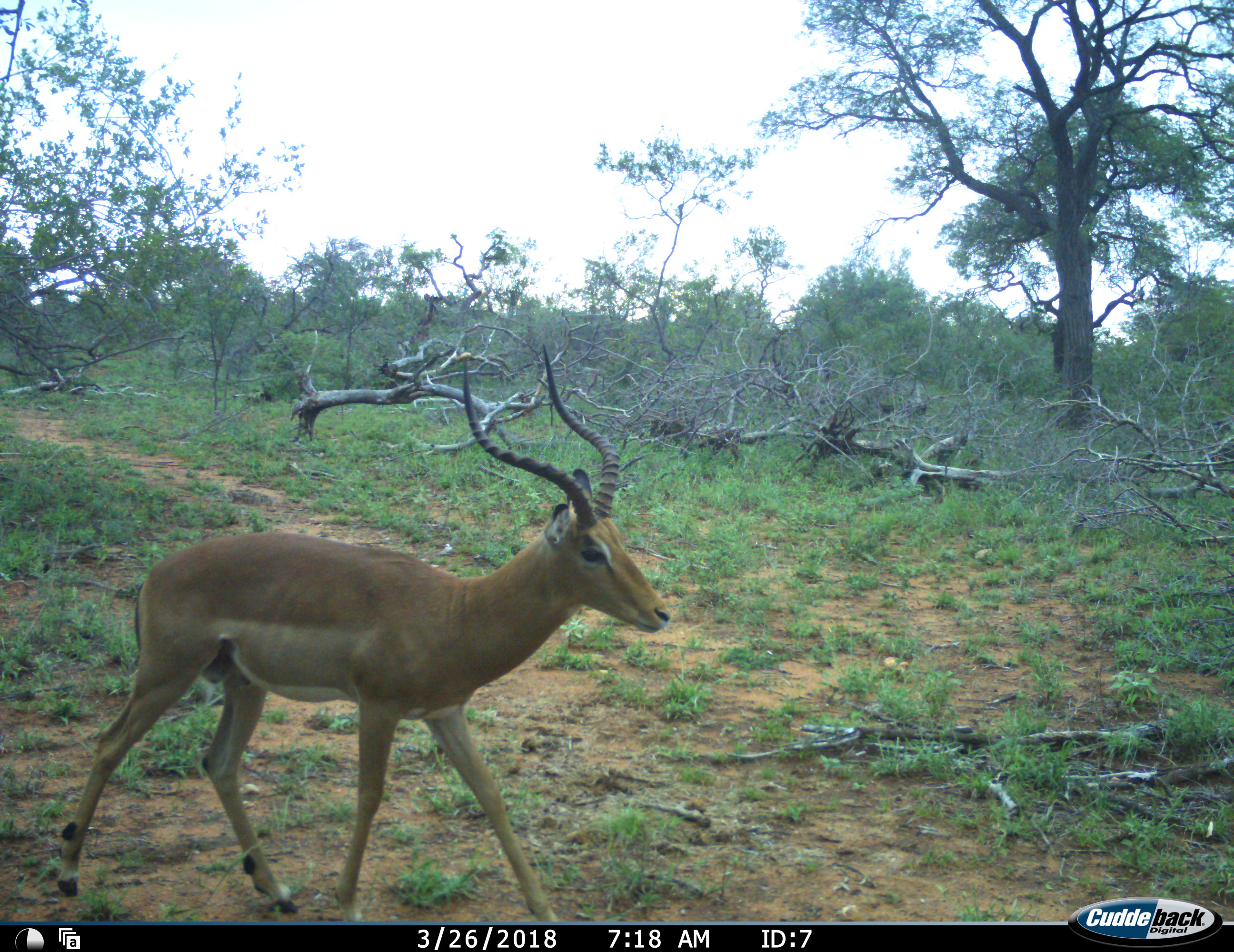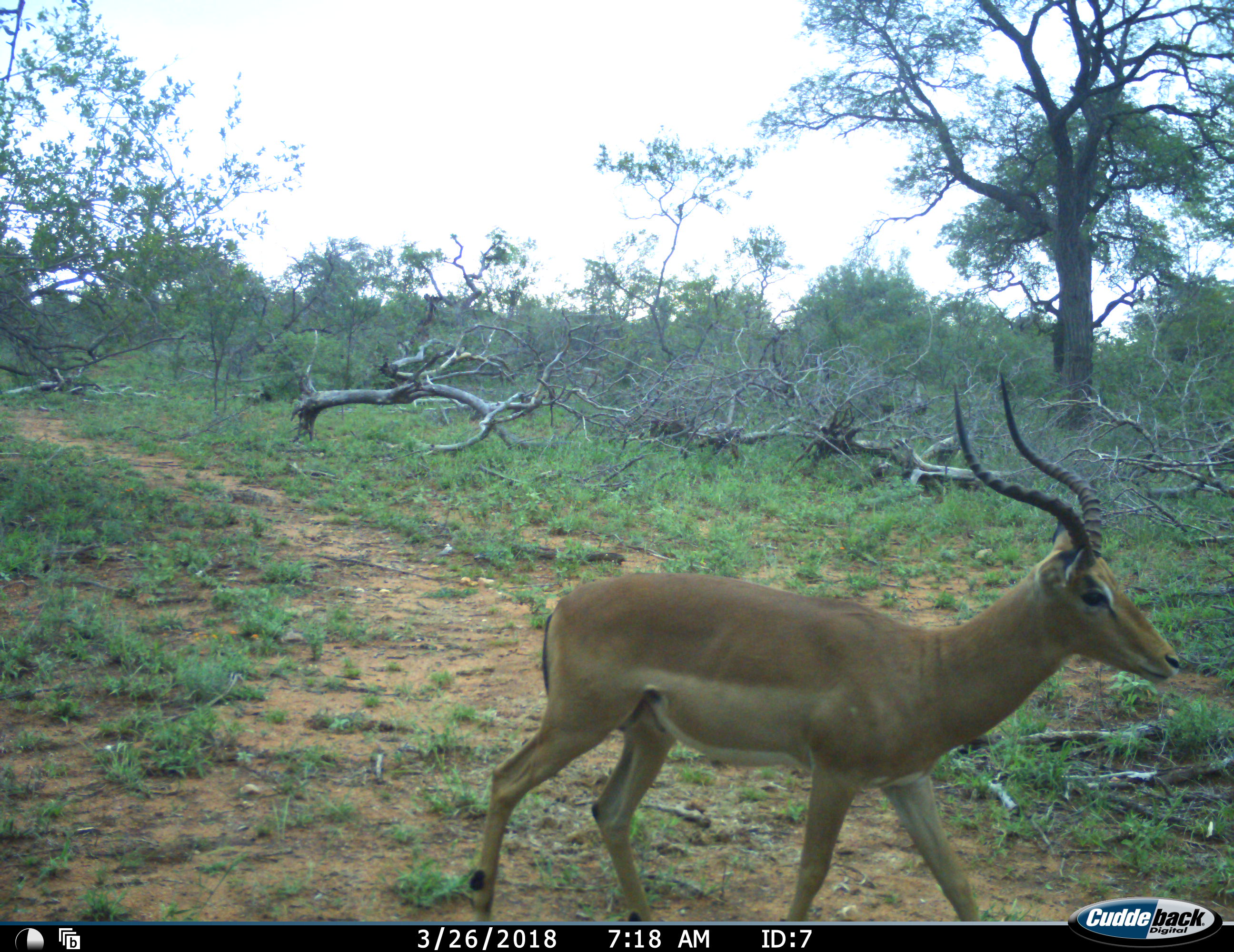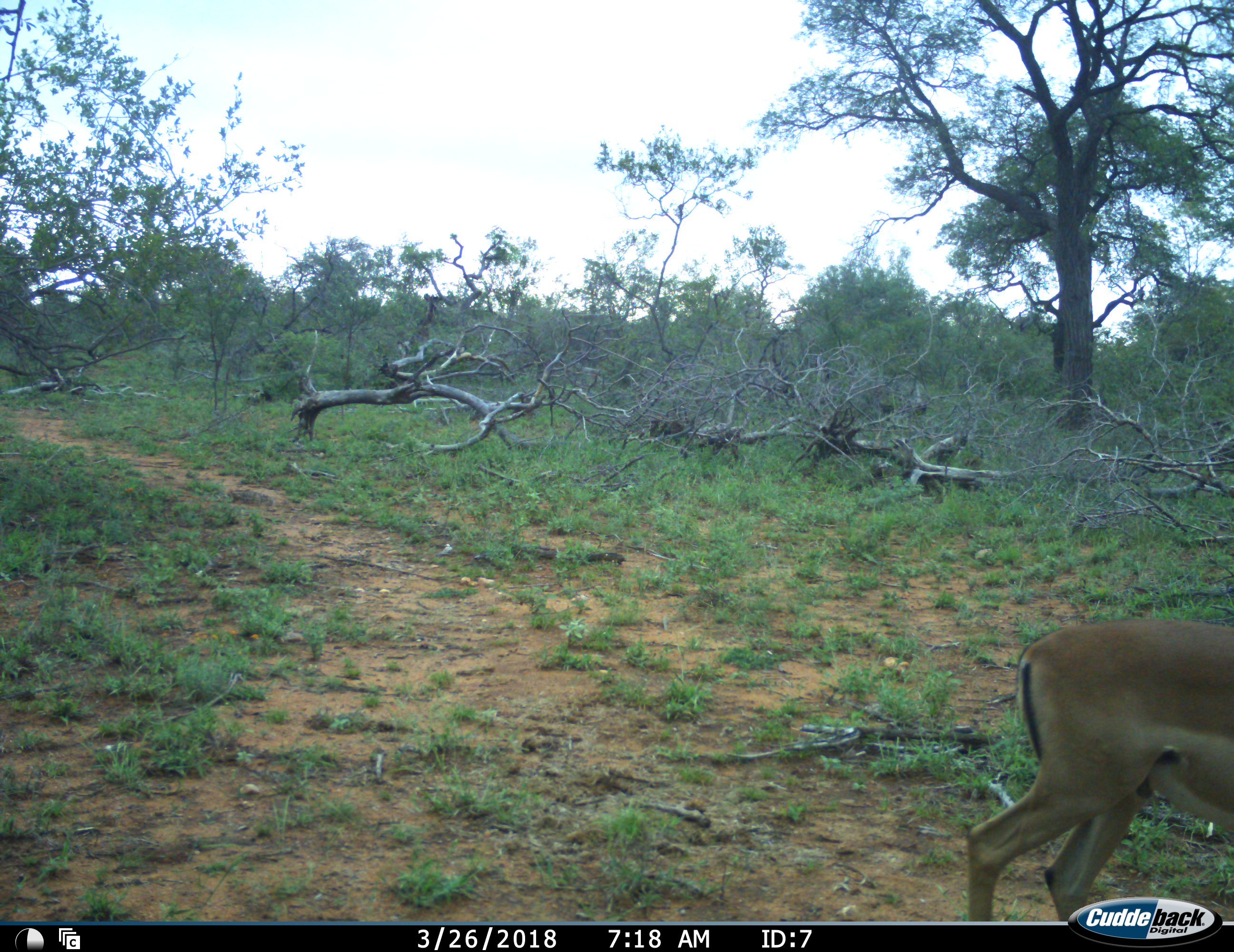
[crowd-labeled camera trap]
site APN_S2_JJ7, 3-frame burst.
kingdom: Animalia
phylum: Chordata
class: Mammalia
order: Artiodactyla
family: Bovidae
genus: Aepyceros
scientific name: Aepyceros melampus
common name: impala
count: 1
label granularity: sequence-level